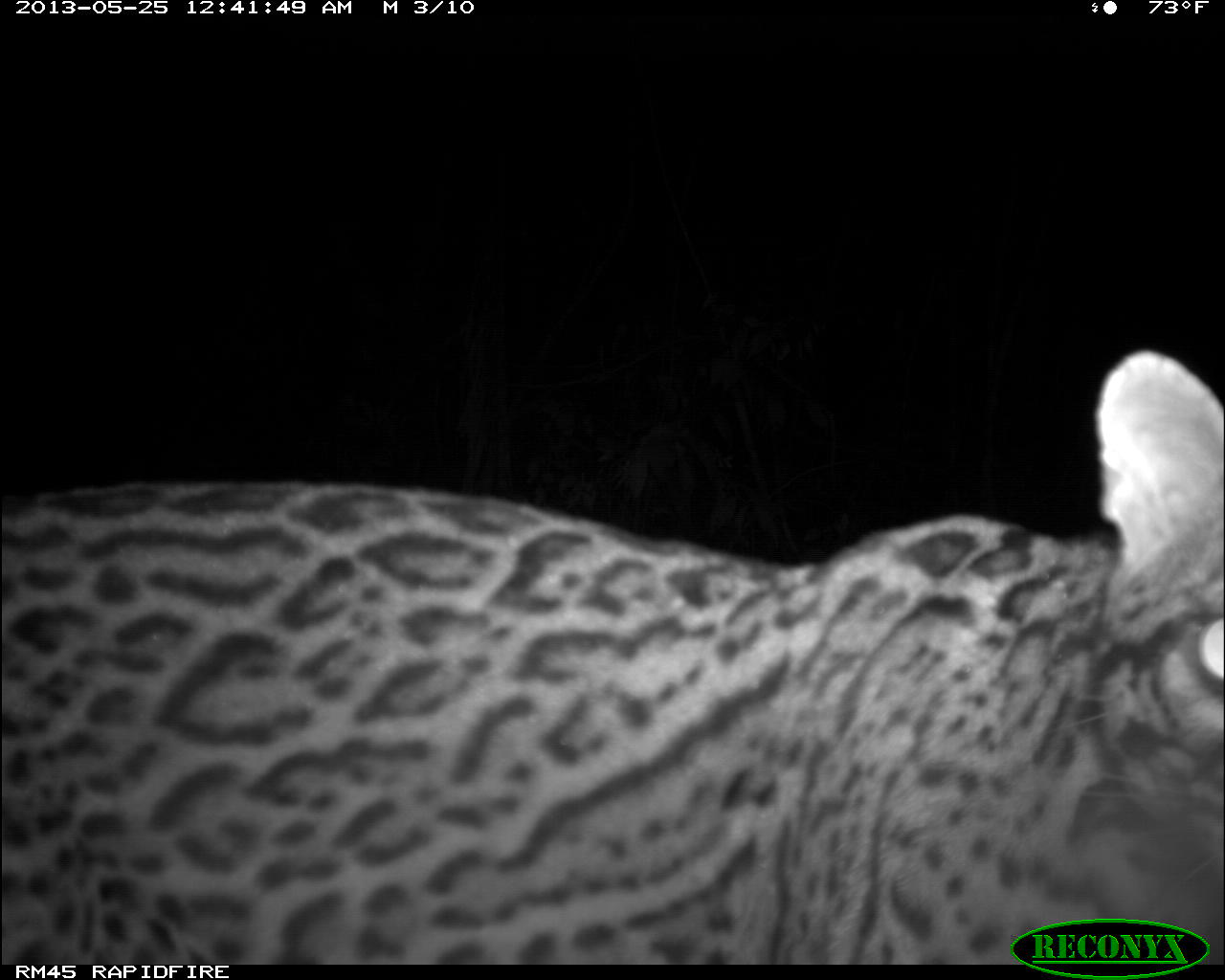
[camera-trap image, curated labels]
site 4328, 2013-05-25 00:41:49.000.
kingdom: Animalia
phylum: Chordata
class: Mammalia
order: Carnivora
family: Felidae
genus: Leopardus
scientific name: Leopardus pardalis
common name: ocelot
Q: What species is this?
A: Leopardus pardalis (ocelot).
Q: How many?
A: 1.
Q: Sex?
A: Male.